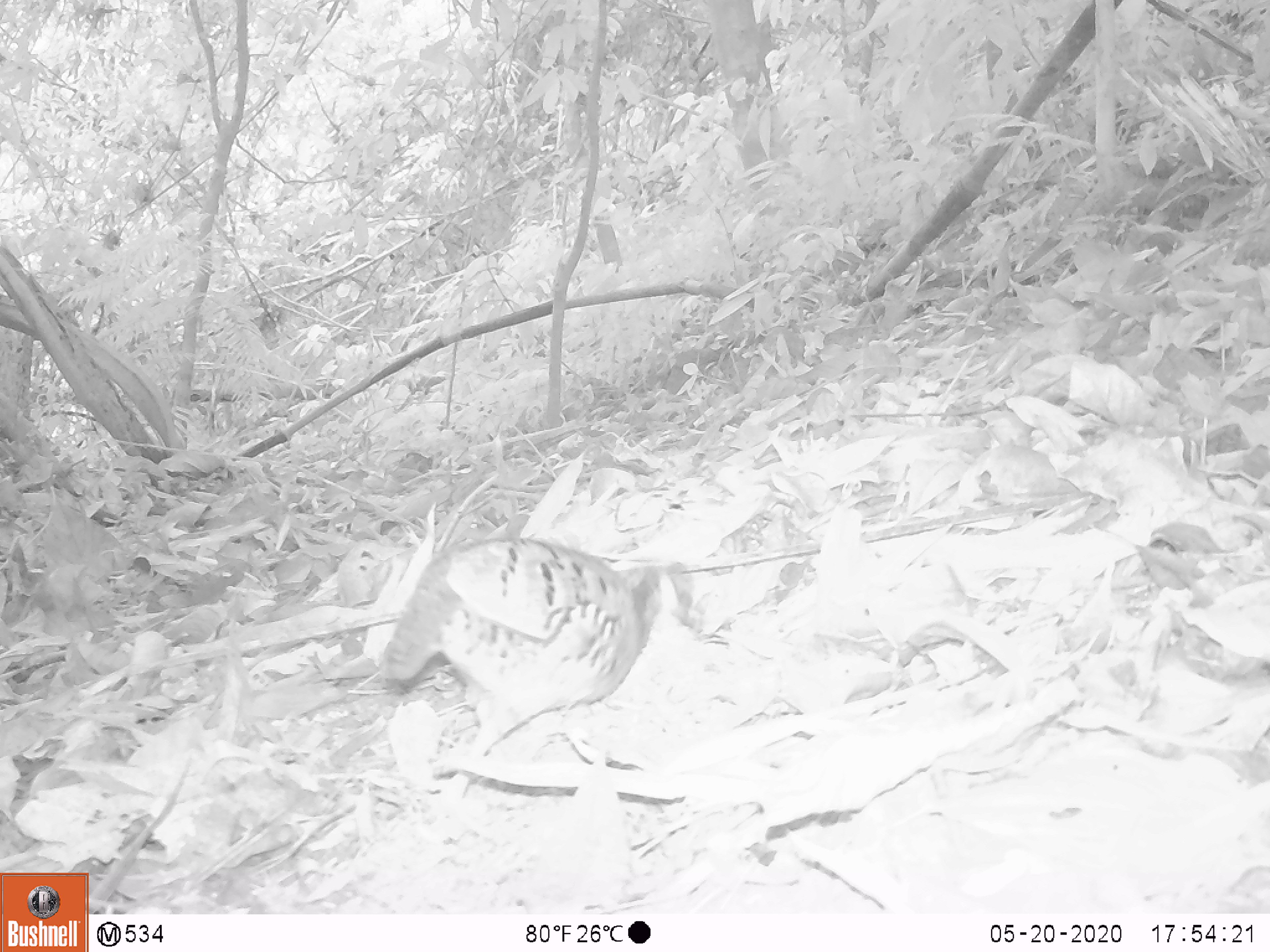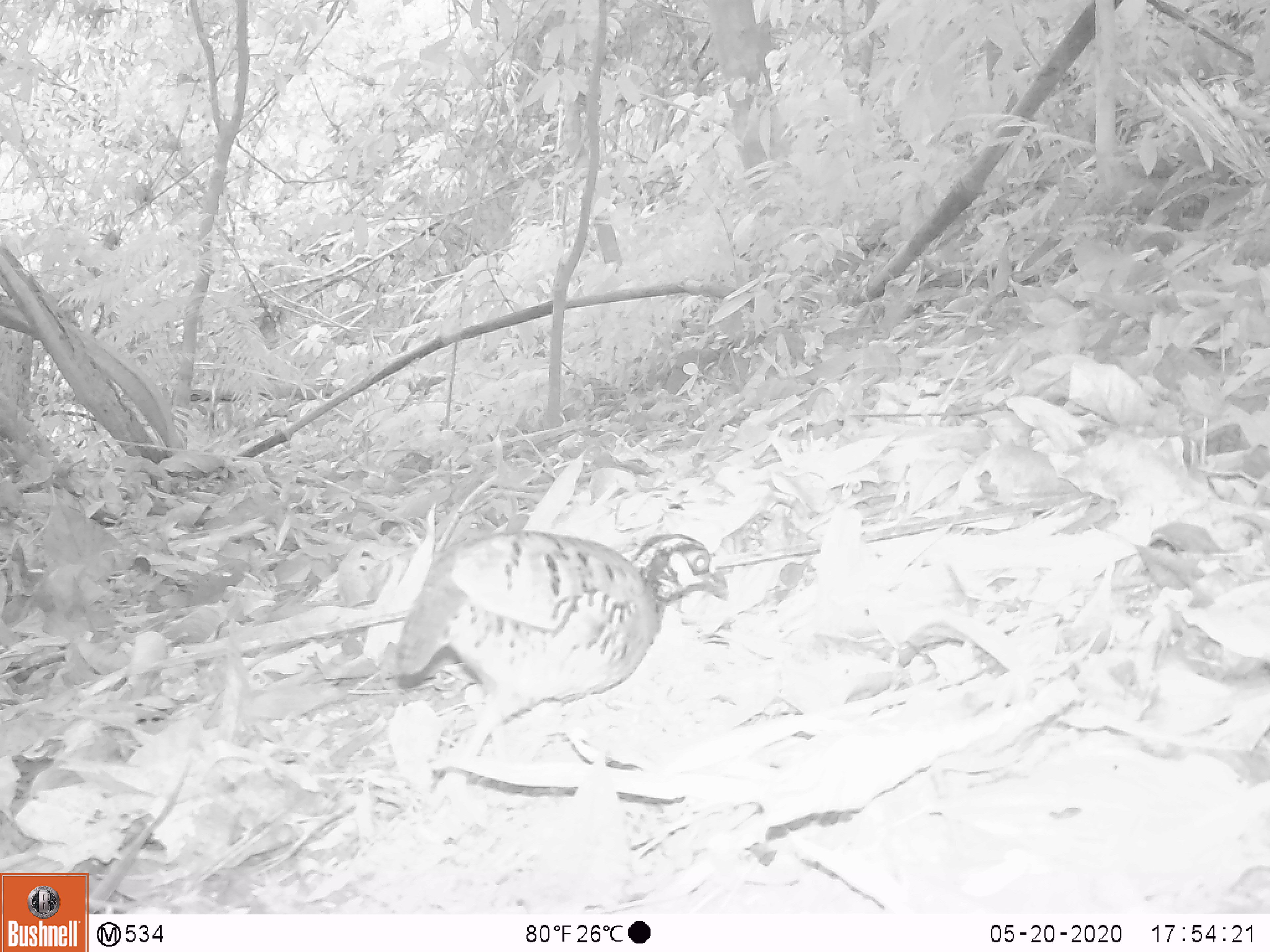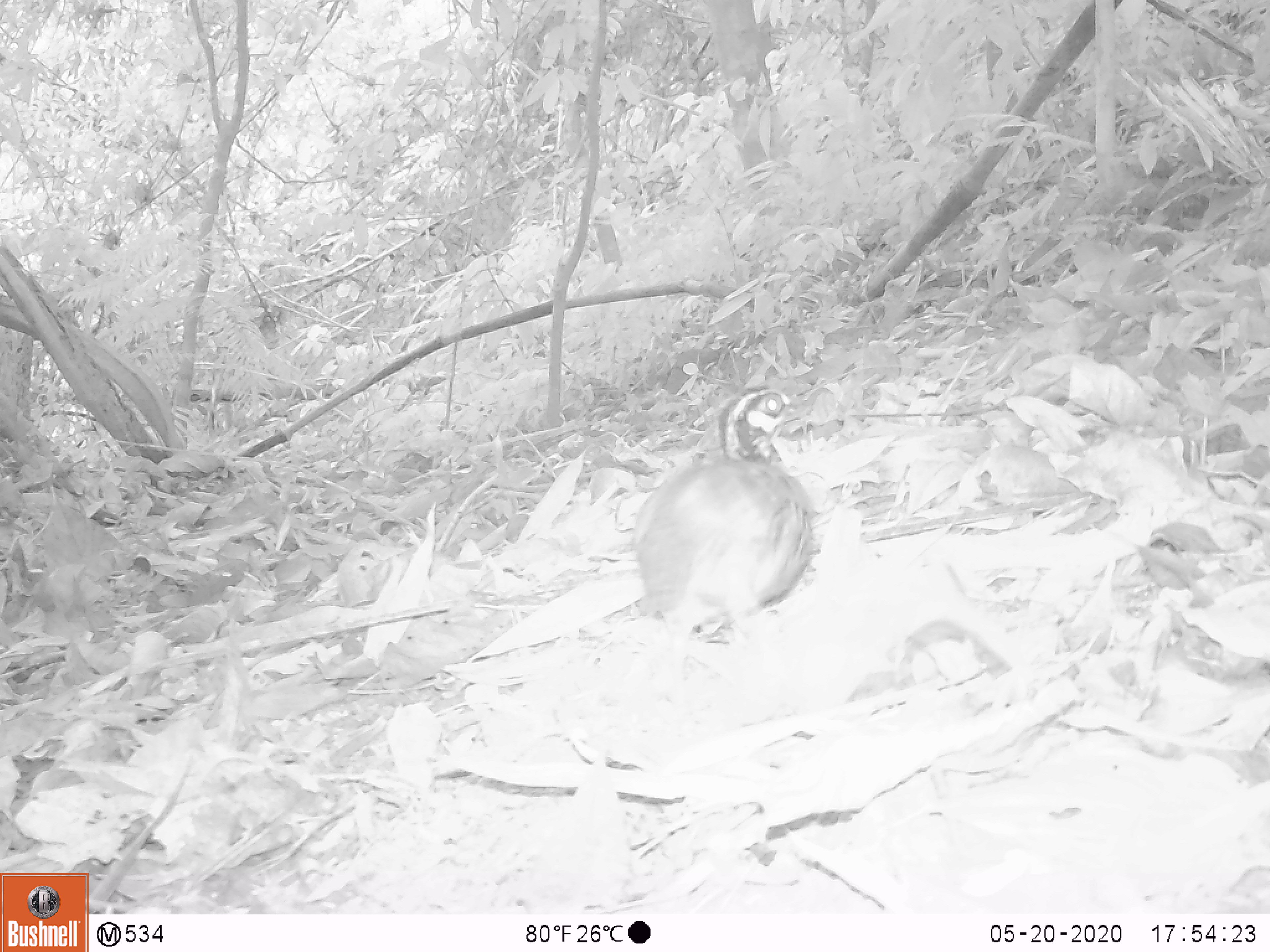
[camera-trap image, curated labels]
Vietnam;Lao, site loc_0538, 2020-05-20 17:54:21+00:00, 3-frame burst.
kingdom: Animalia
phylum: Chordata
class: Aves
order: Galliformes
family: Phasianidae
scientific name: Phasianidae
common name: partridge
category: unidentified partridge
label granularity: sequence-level